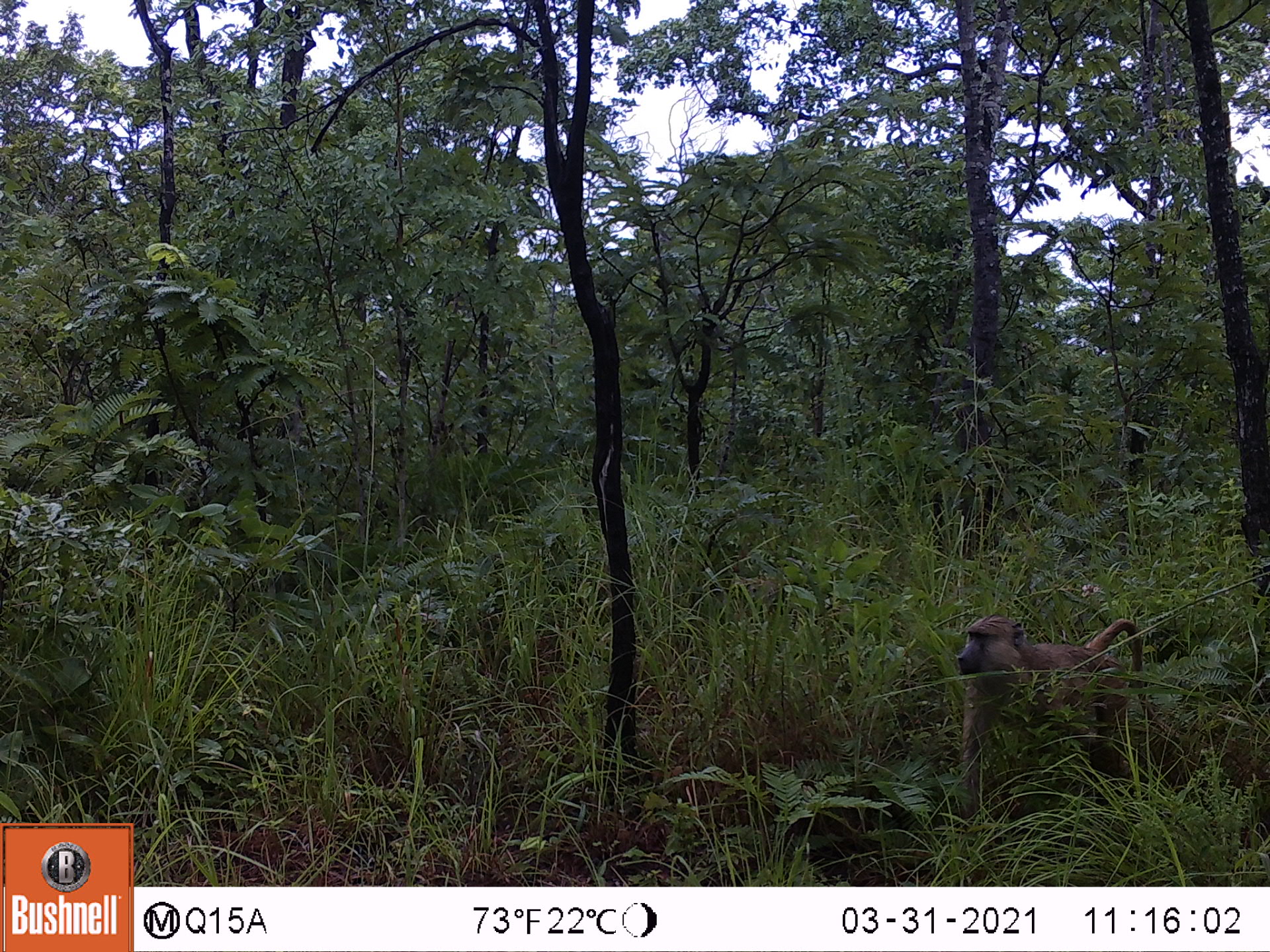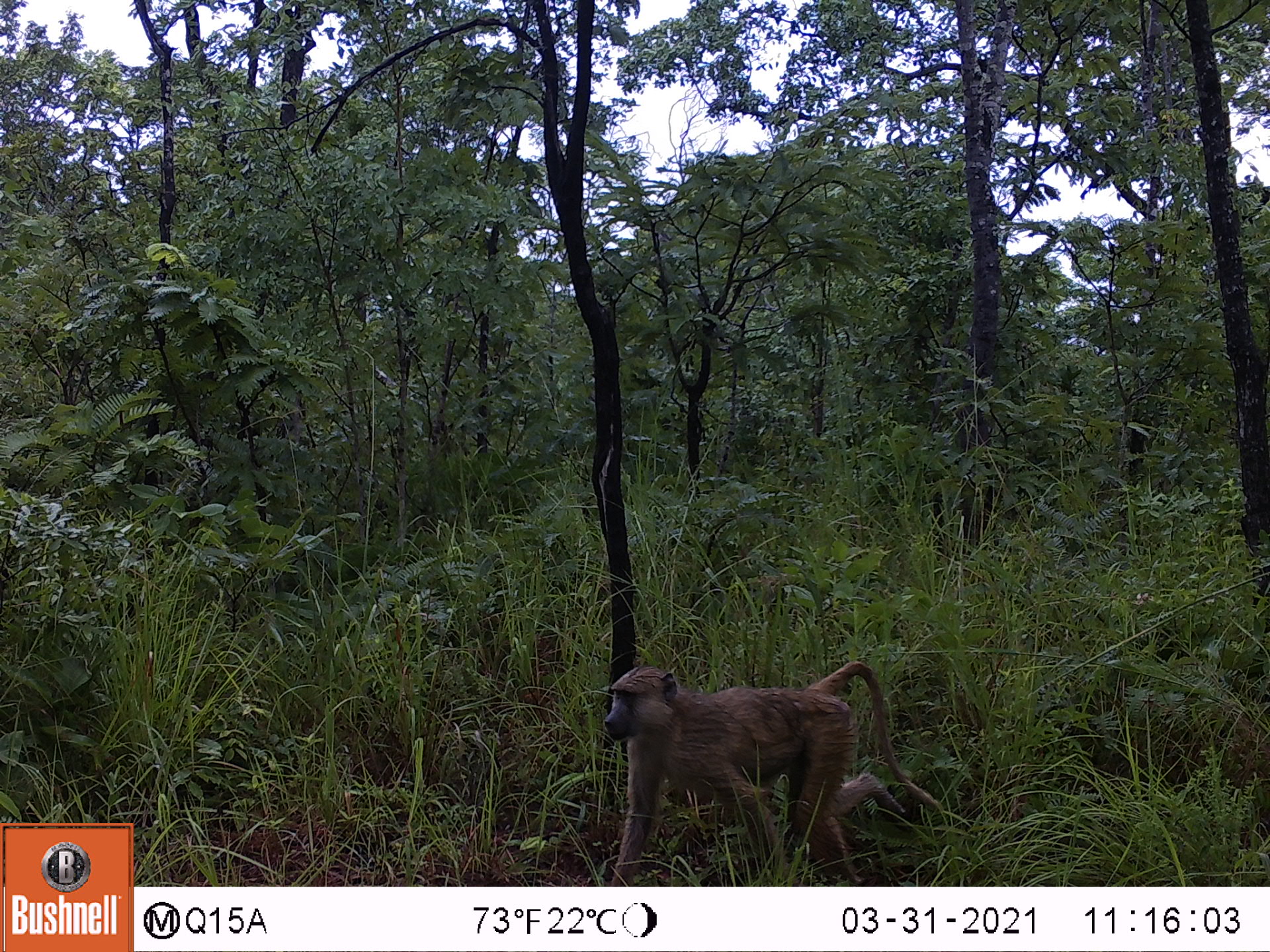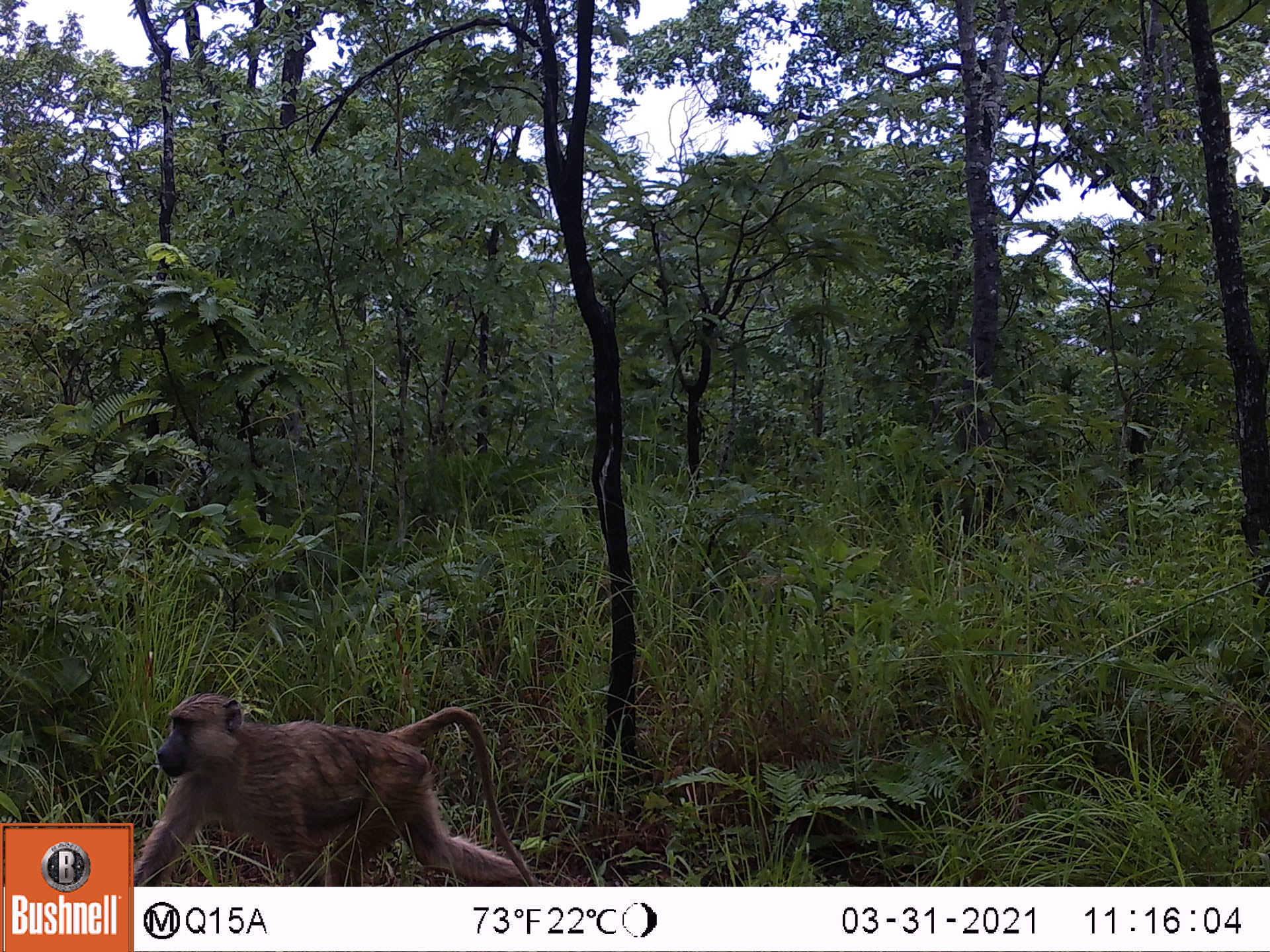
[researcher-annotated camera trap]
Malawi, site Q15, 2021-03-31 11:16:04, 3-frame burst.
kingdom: Animalia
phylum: Chordata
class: Mammalia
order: Primates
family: Cercopithecidae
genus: Papio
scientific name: Papio cynocephalus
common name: yellow baboon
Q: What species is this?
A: Yellow baboon (Papio cynocephalus).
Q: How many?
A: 1.